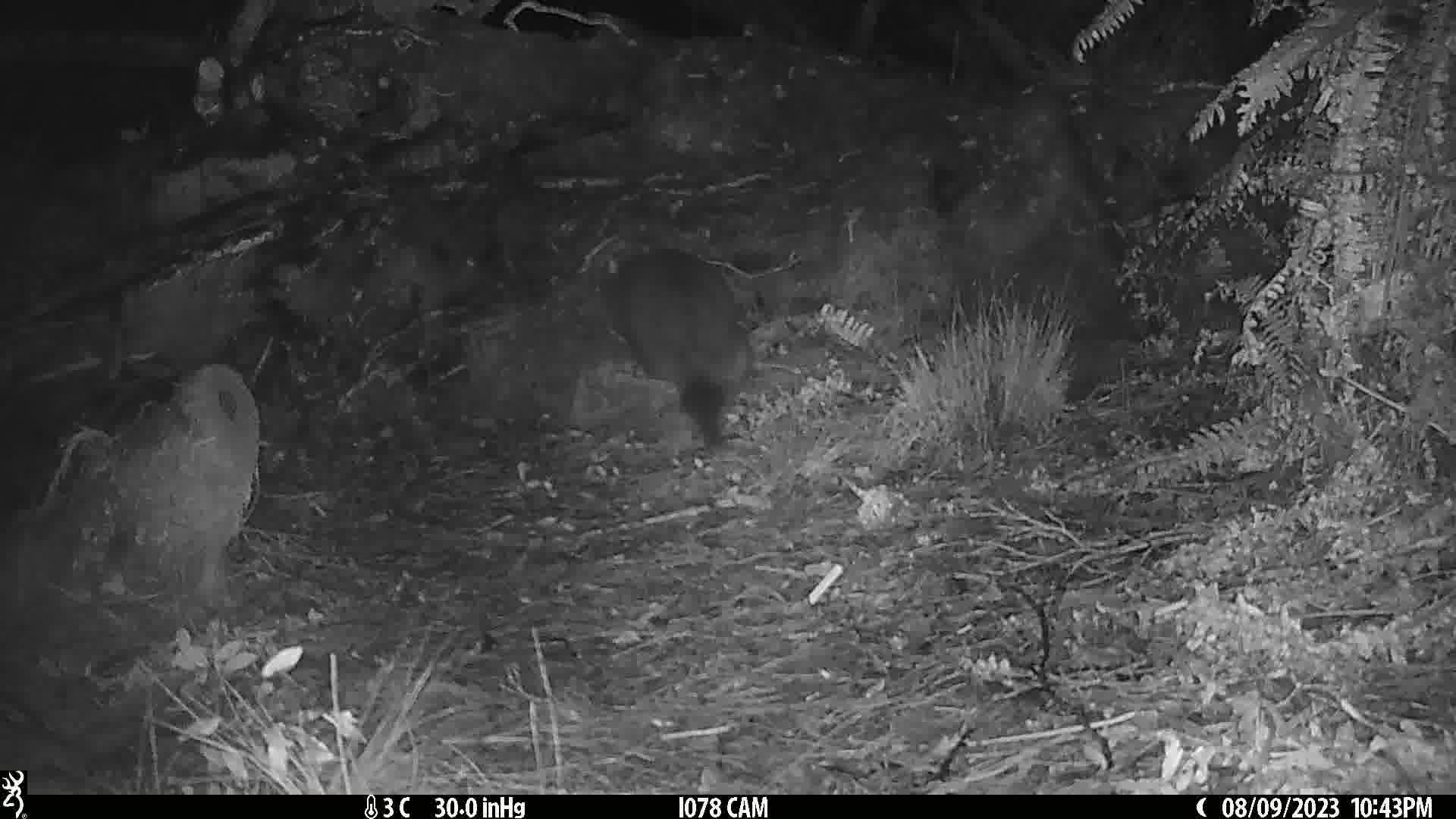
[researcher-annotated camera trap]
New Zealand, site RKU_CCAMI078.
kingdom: Animalia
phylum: Chordata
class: Mammalia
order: Diprotodontia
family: Phalangeridae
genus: Trichosurus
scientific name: Trichosurus vulpecula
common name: common brushtail possum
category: possum